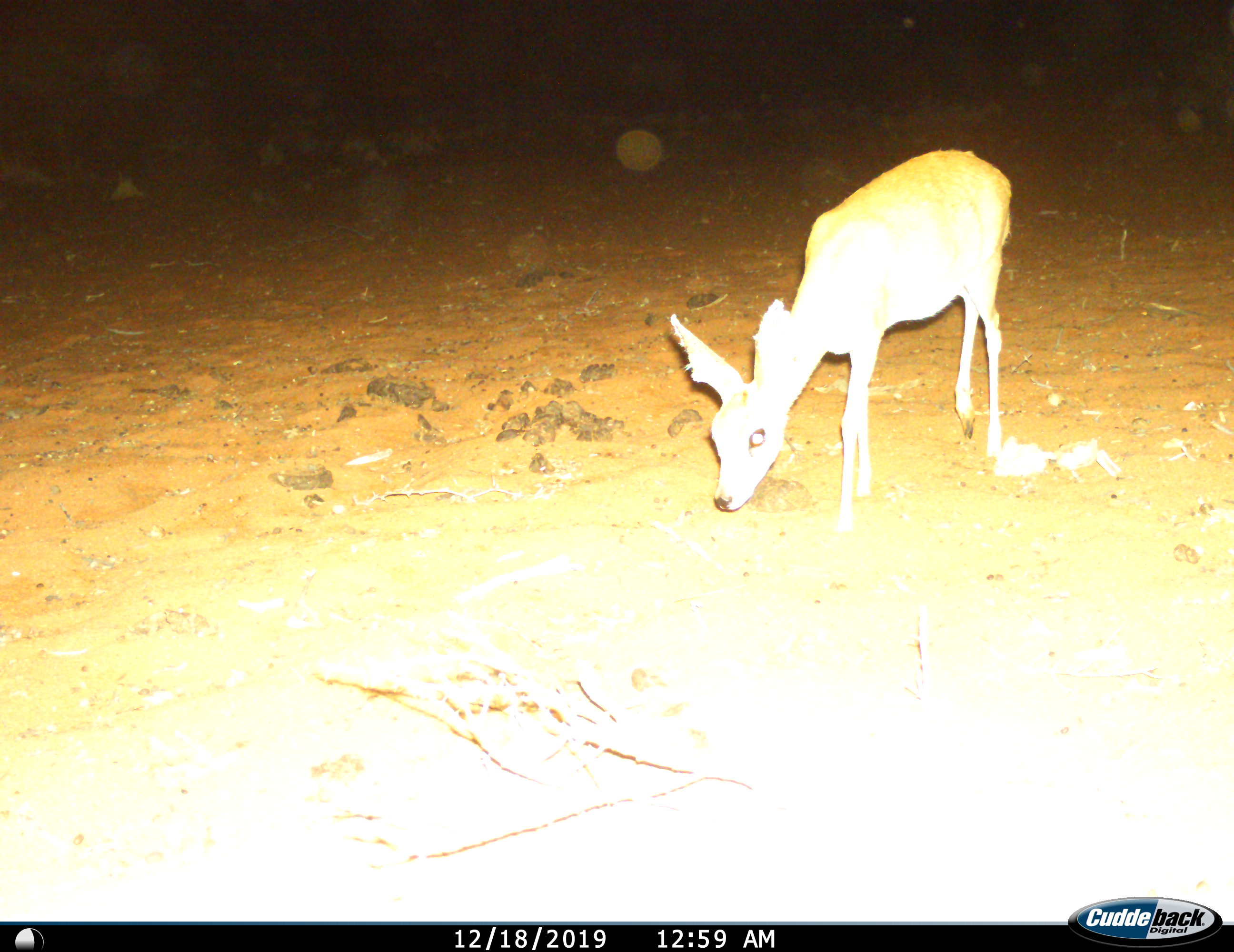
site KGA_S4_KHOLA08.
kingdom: Animalia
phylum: Chordata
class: Mammalia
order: Artiodactyla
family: Bovidae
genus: Raphicerus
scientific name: Raphicerus campestris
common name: steenbok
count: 1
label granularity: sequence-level